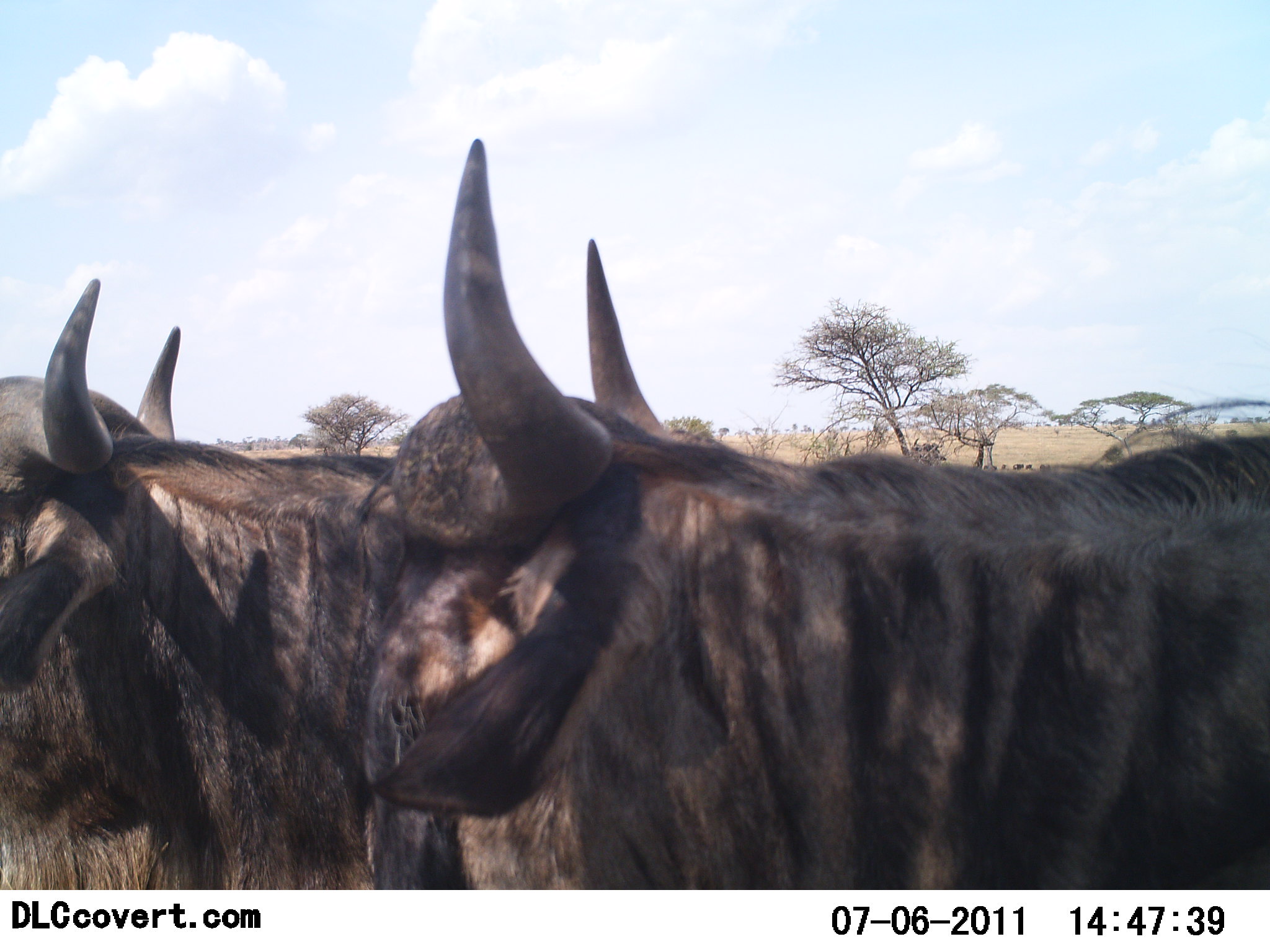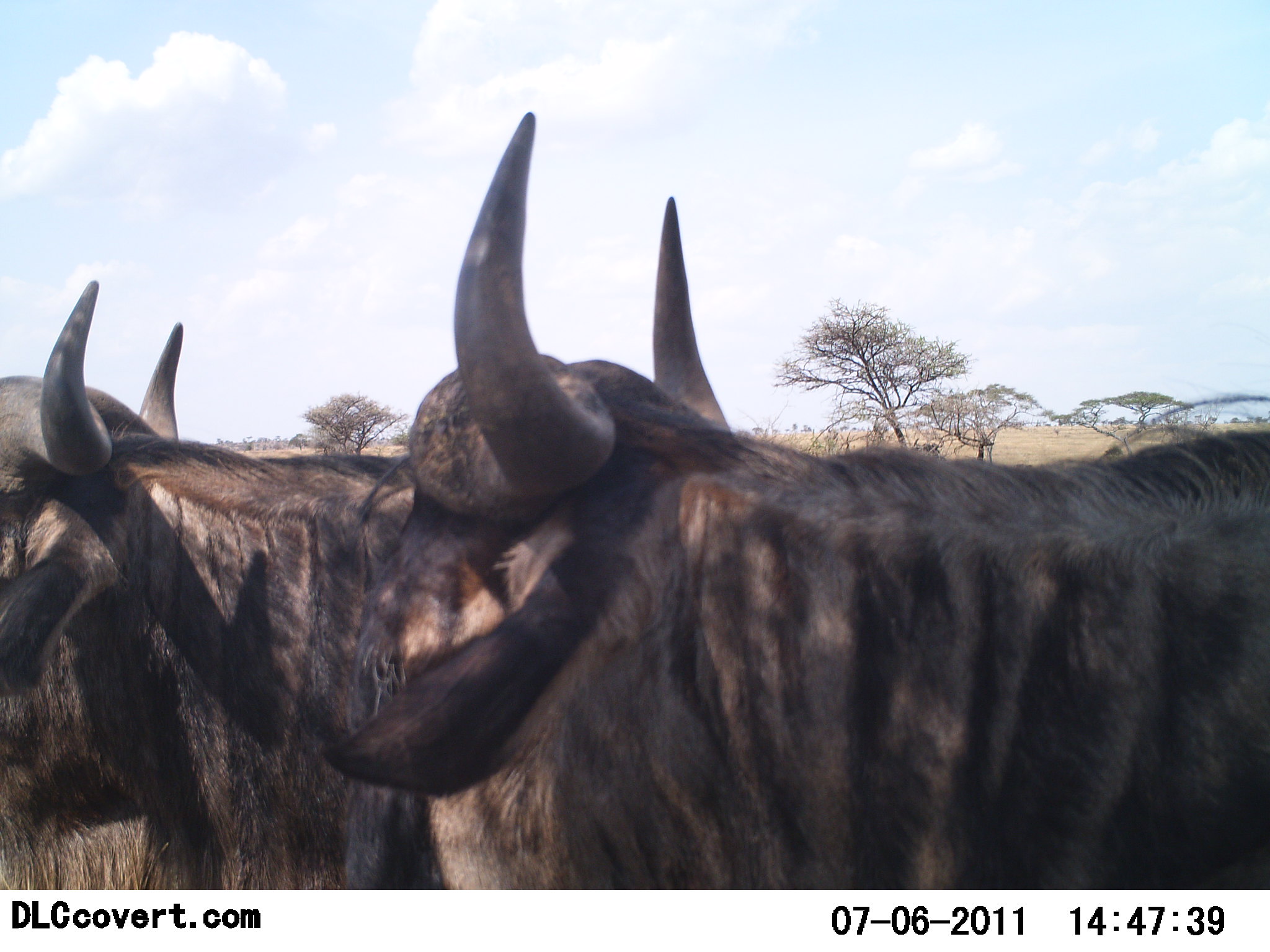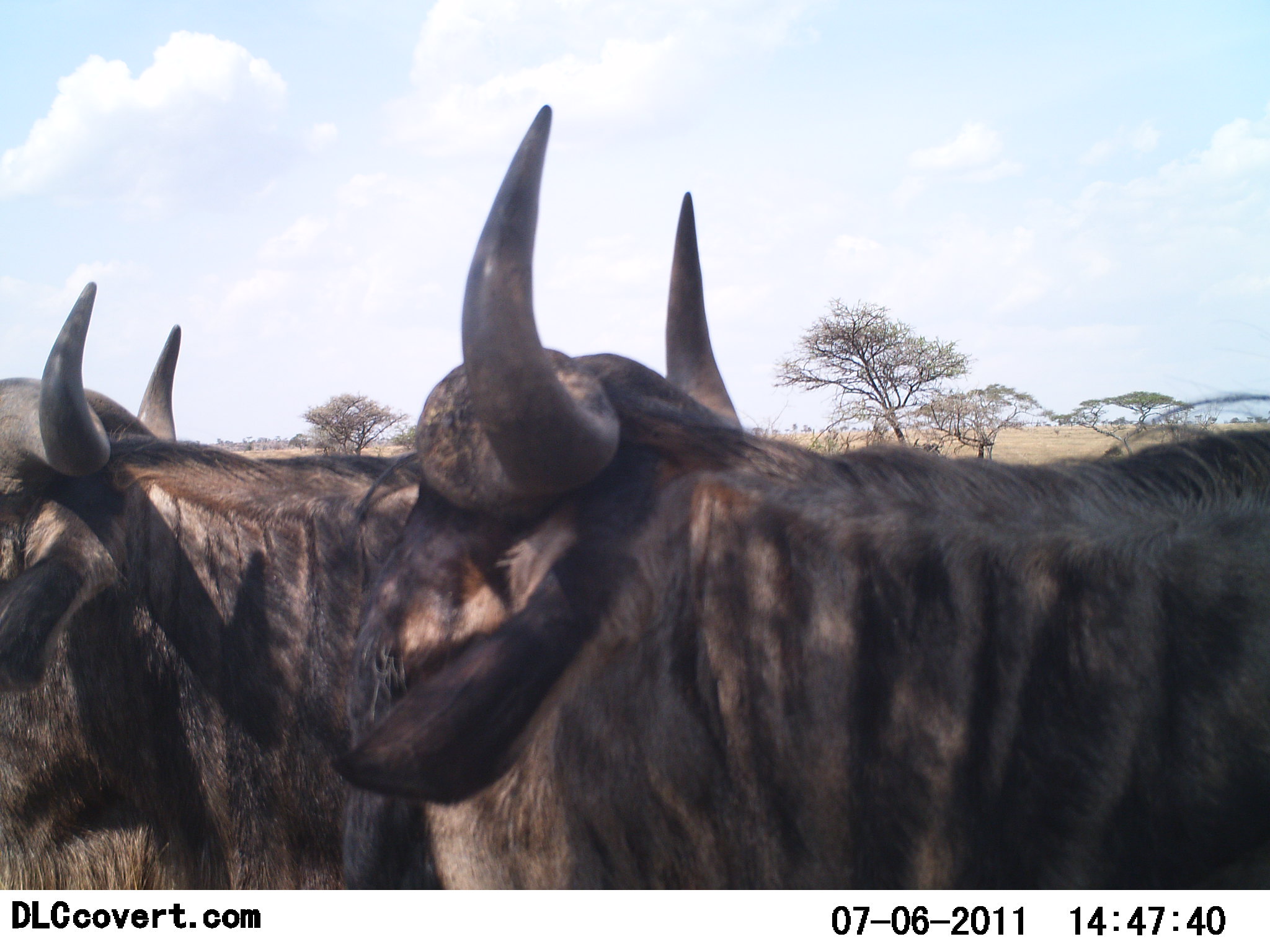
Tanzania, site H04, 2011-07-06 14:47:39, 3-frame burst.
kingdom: Animalia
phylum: Chordata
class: Mammalia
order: Artiodactyla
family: Bovidae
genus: Connochaetes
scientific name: Connochaetes taurinus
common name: blue wildebeest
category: wildebeest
Wildebeest (blue wildebeest) (Connochaetes taurinus), count 2. Behavior (volunteer vote fractions): standing 100%, resting 0%, moving 0%, interacting 0%. Young present (vote fraction): 0%. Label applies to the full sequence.